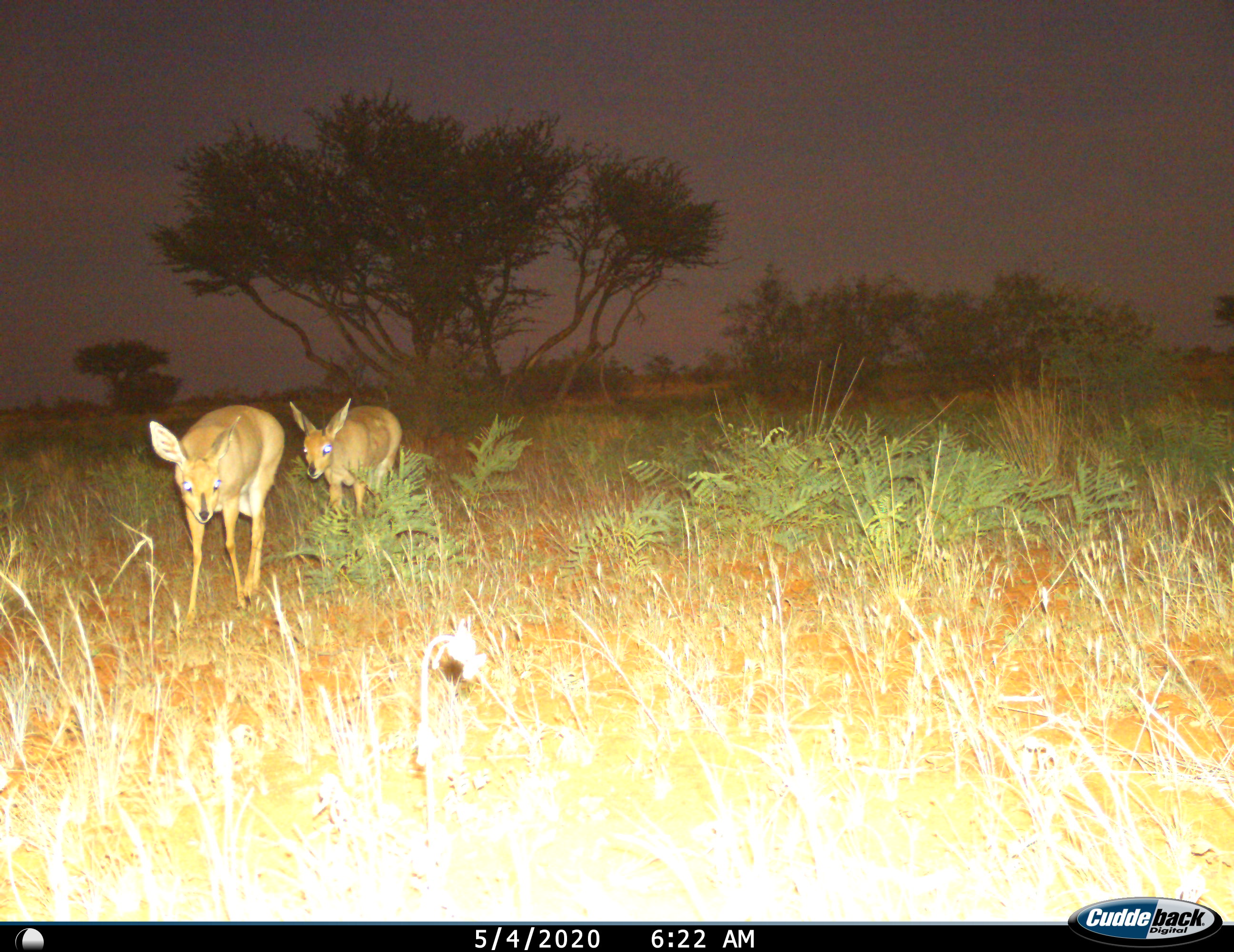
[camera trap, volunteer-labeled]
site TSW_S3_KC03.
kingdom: Animalia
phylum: Chordata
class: Mammalia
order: Artiodactyla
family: Bovidae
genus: Raphicerus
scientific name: Raphicerus campestris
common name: steenbok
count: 2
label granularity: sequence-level